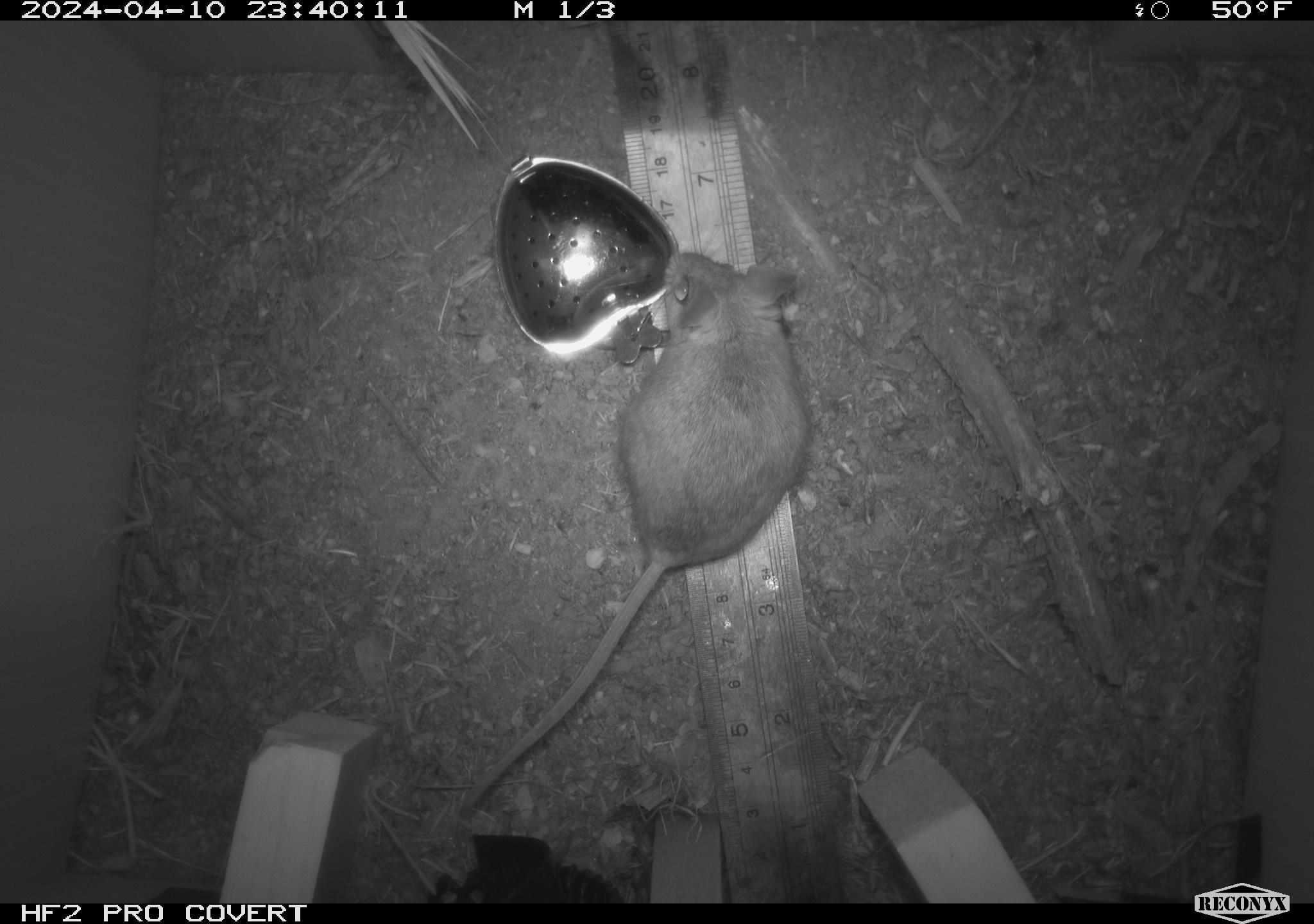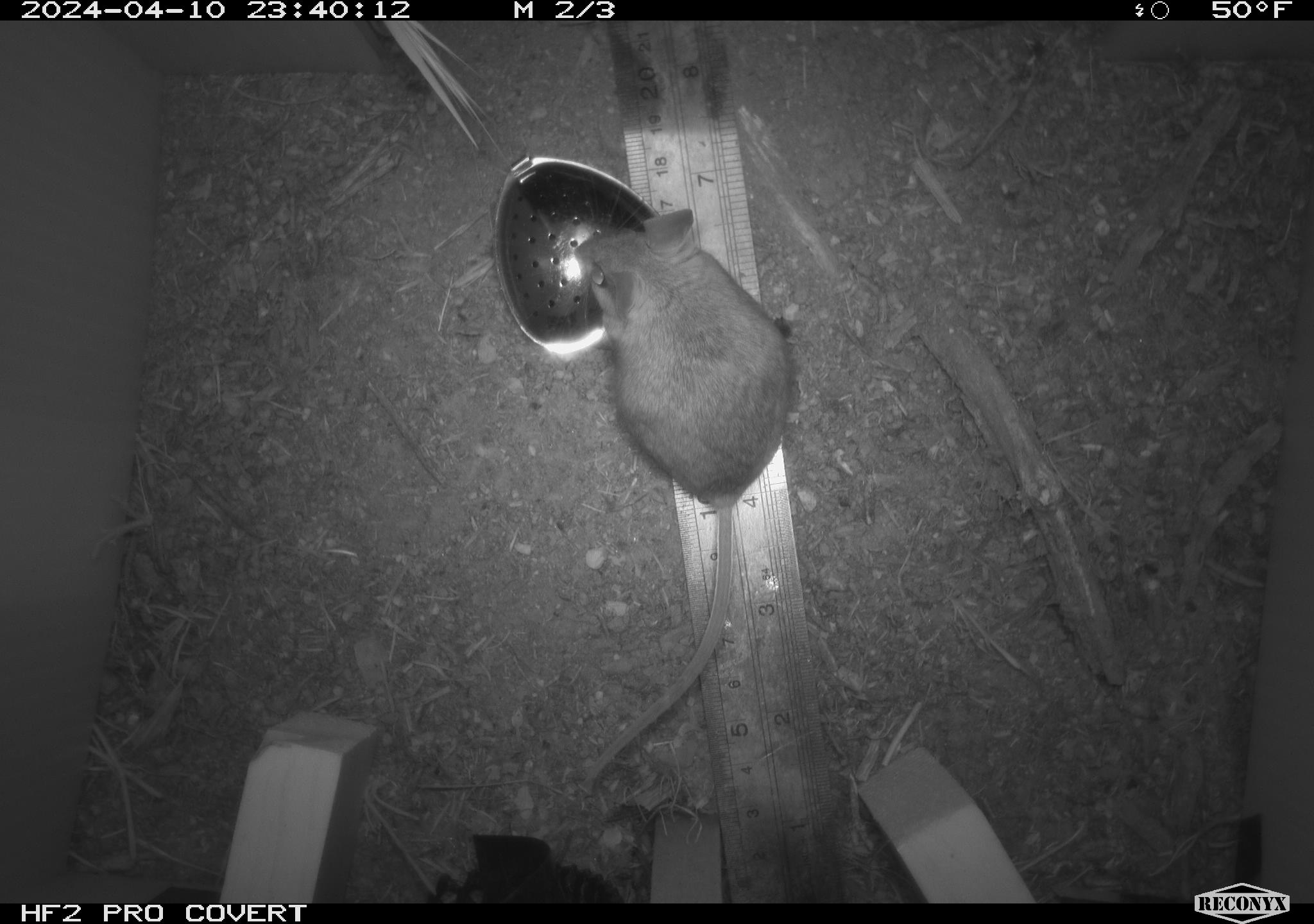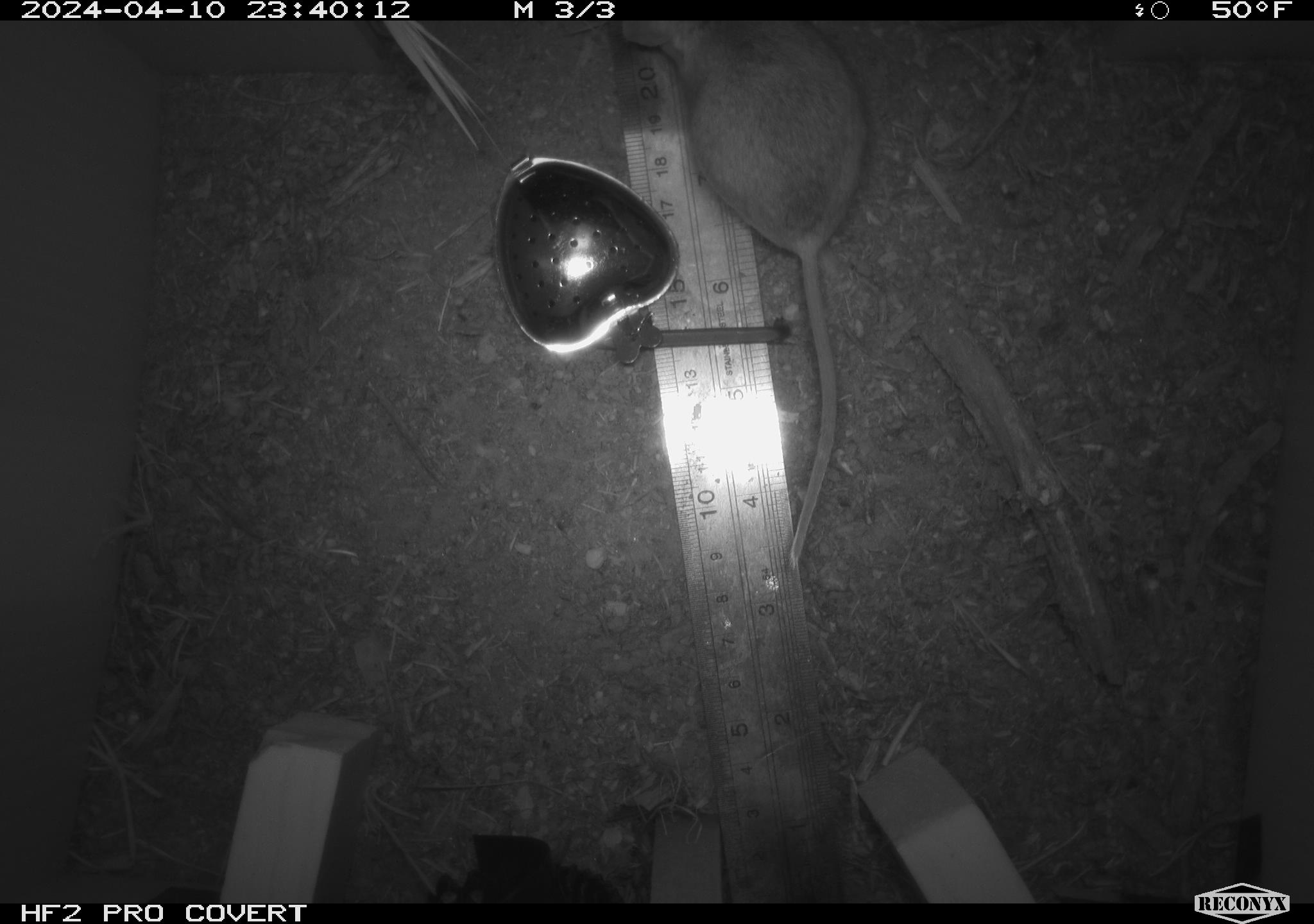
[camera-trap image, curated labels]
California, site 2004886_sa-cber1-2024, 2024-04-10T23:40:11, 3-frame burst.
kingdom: Animalia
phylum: Chordata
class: Mammalia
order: Rodentia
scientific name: Rodentia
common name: mouse species